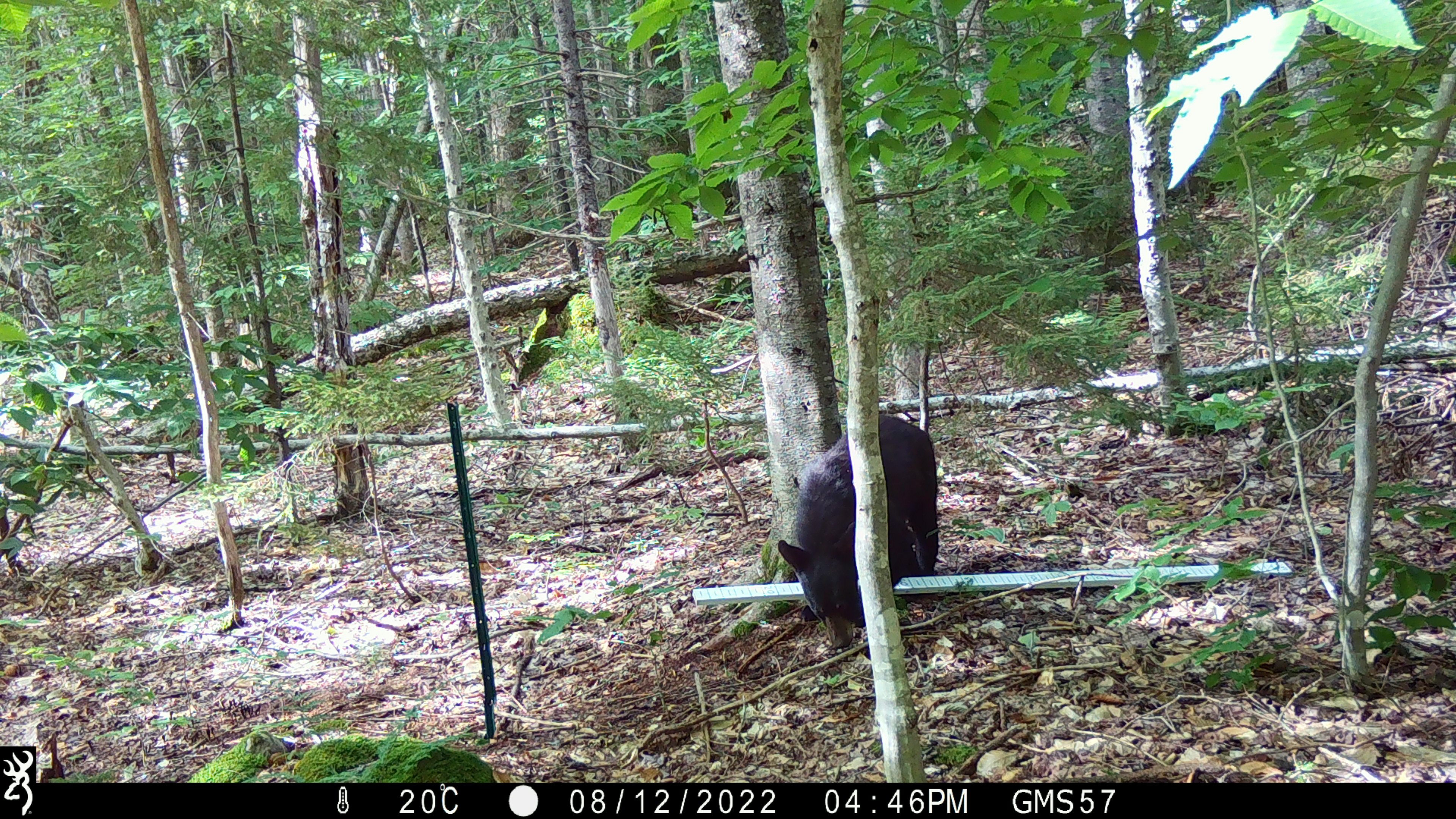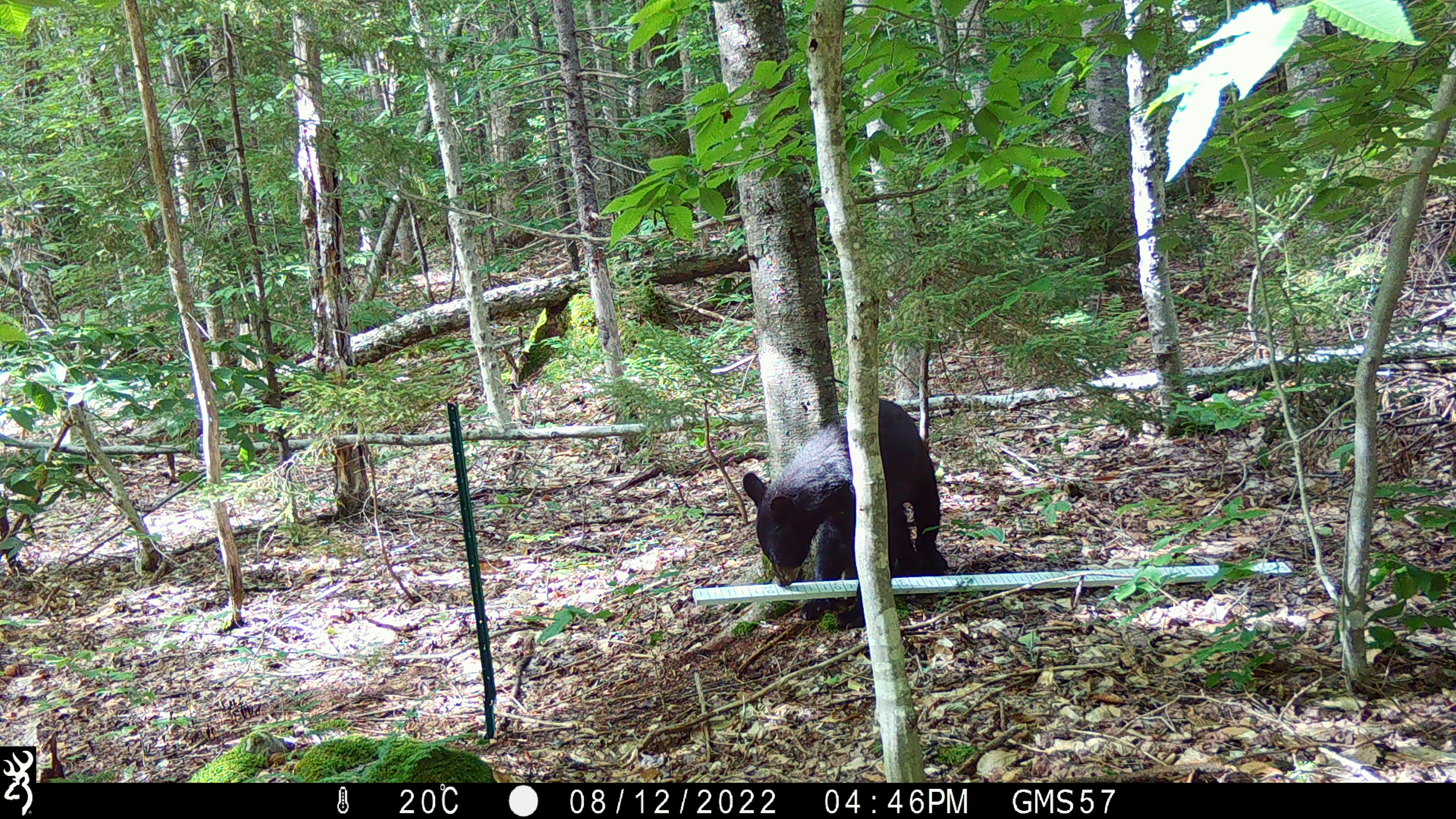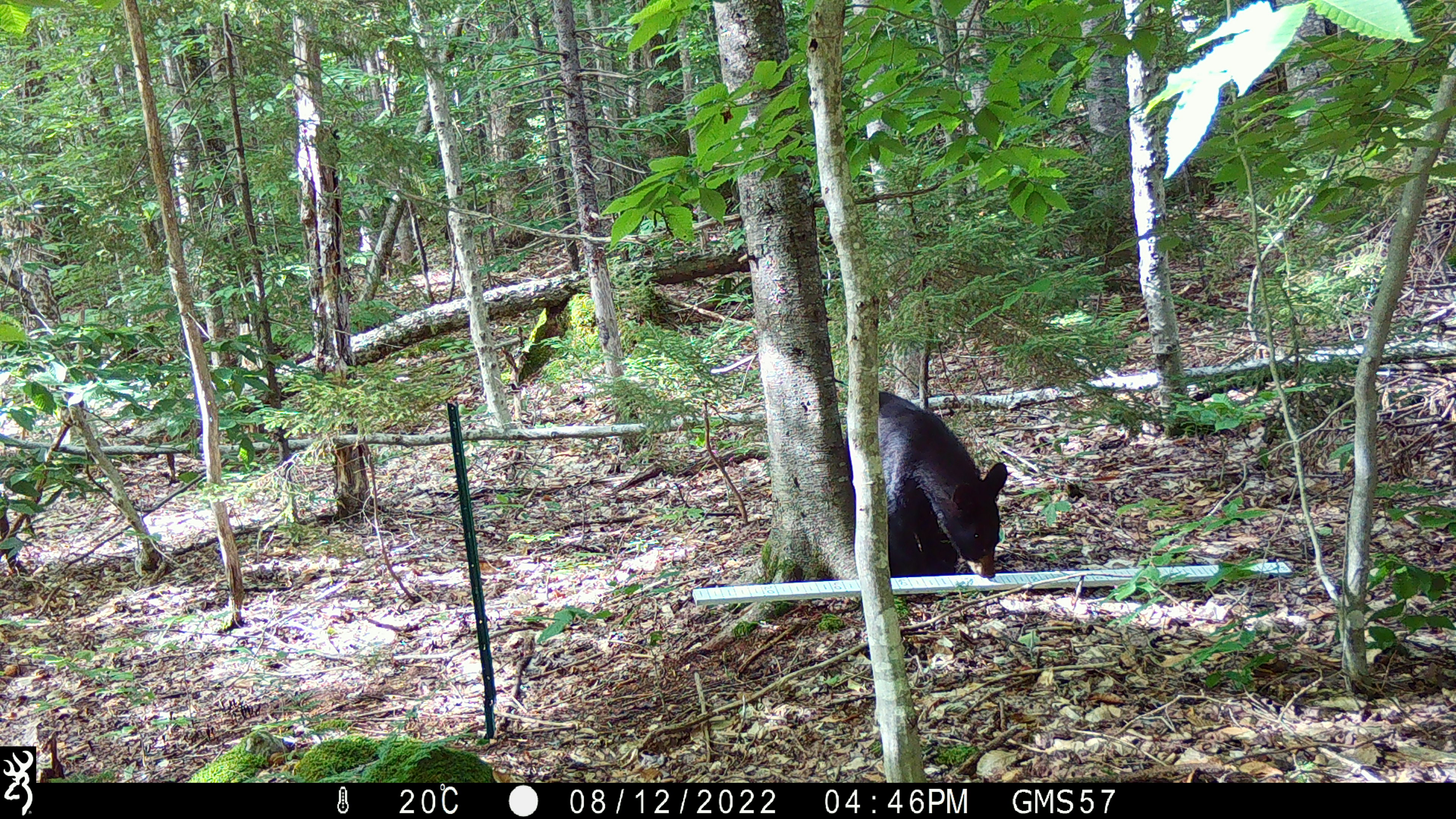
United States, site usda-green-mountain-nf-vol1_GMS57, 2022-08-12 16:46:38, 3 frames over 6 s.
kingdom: Animalia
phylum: Chordata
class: Mammalia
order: Carnivora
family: Ursidae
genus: Ursus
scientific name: Ursus americanus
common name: black bear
Black bear (Ursus americanus).